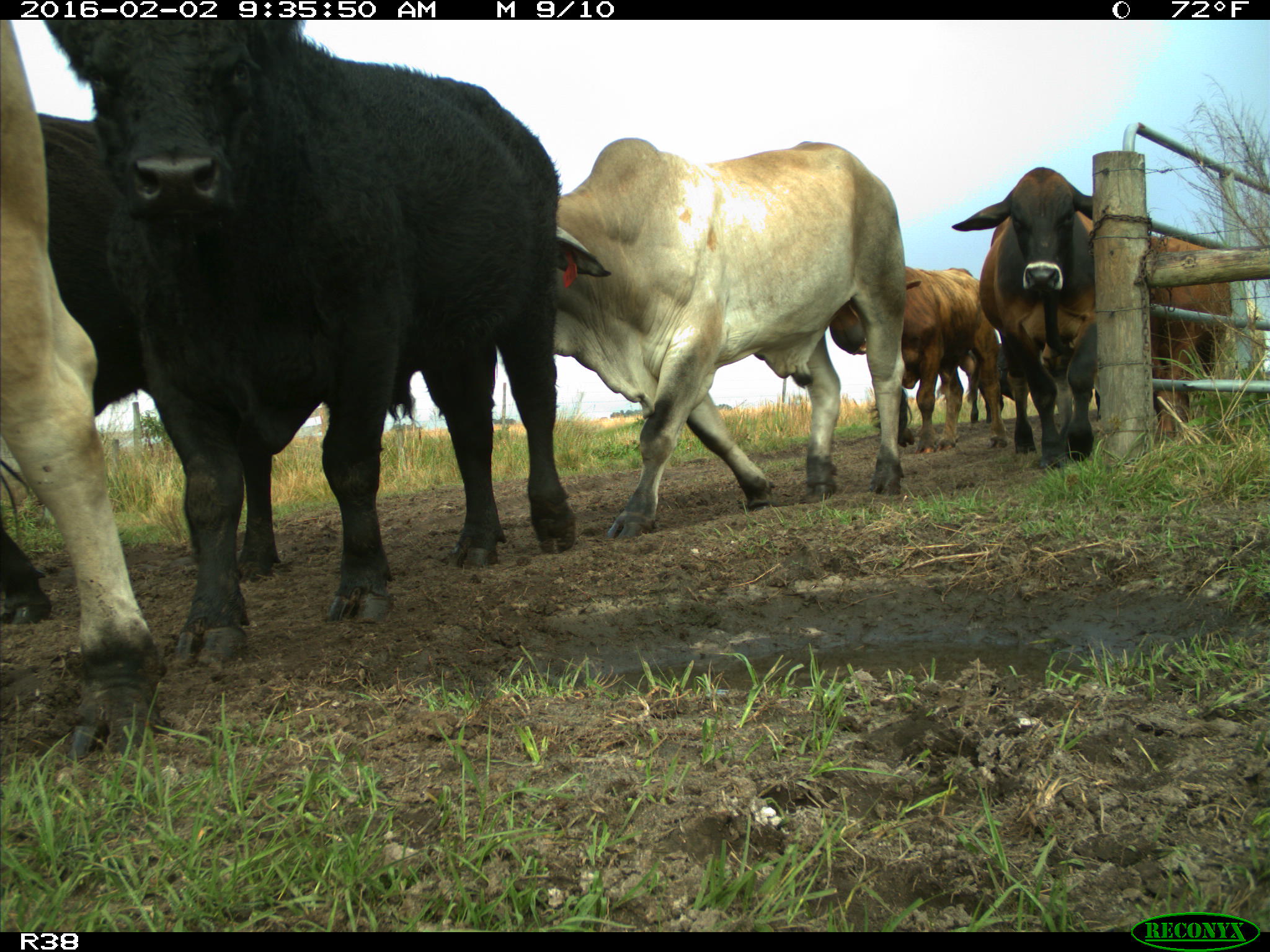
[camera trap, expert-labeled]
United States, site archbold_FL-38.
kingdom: Animalia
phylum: Chordata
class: Mammalia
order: Artiodactyla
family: Bovidae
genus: Bos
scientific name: Bos taurus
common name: domestic cow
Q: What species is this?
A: Bos taurus (domestic cow).